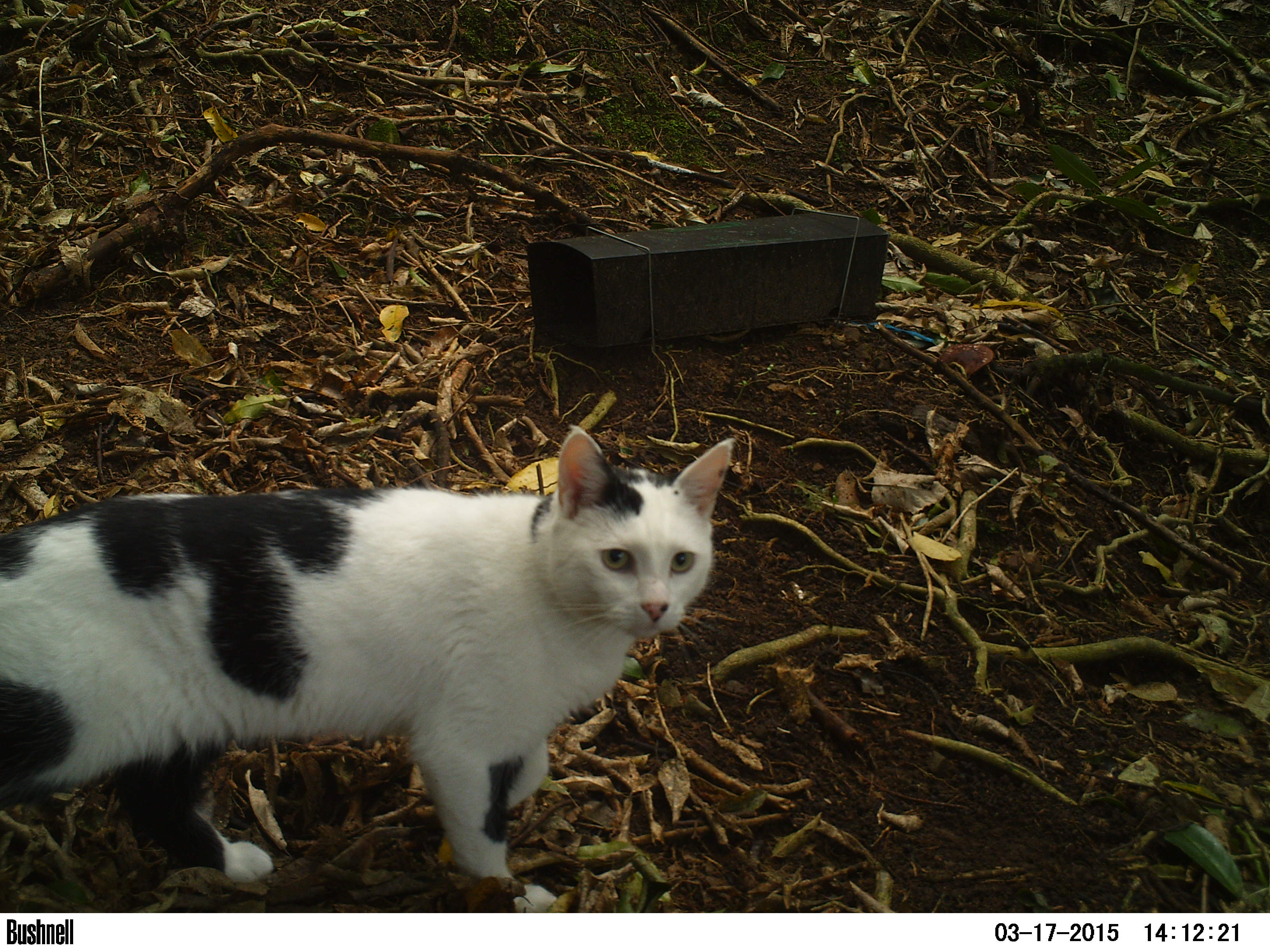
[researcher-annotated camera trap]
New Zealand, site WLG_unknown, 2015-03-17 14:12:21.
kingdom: Animalia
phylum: Chordata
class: Mammalia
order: Carnivora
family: Felidae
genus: Felis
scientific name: Felis catus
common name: domestic cat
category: cat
Cat (domestic cat) (Felis catus).